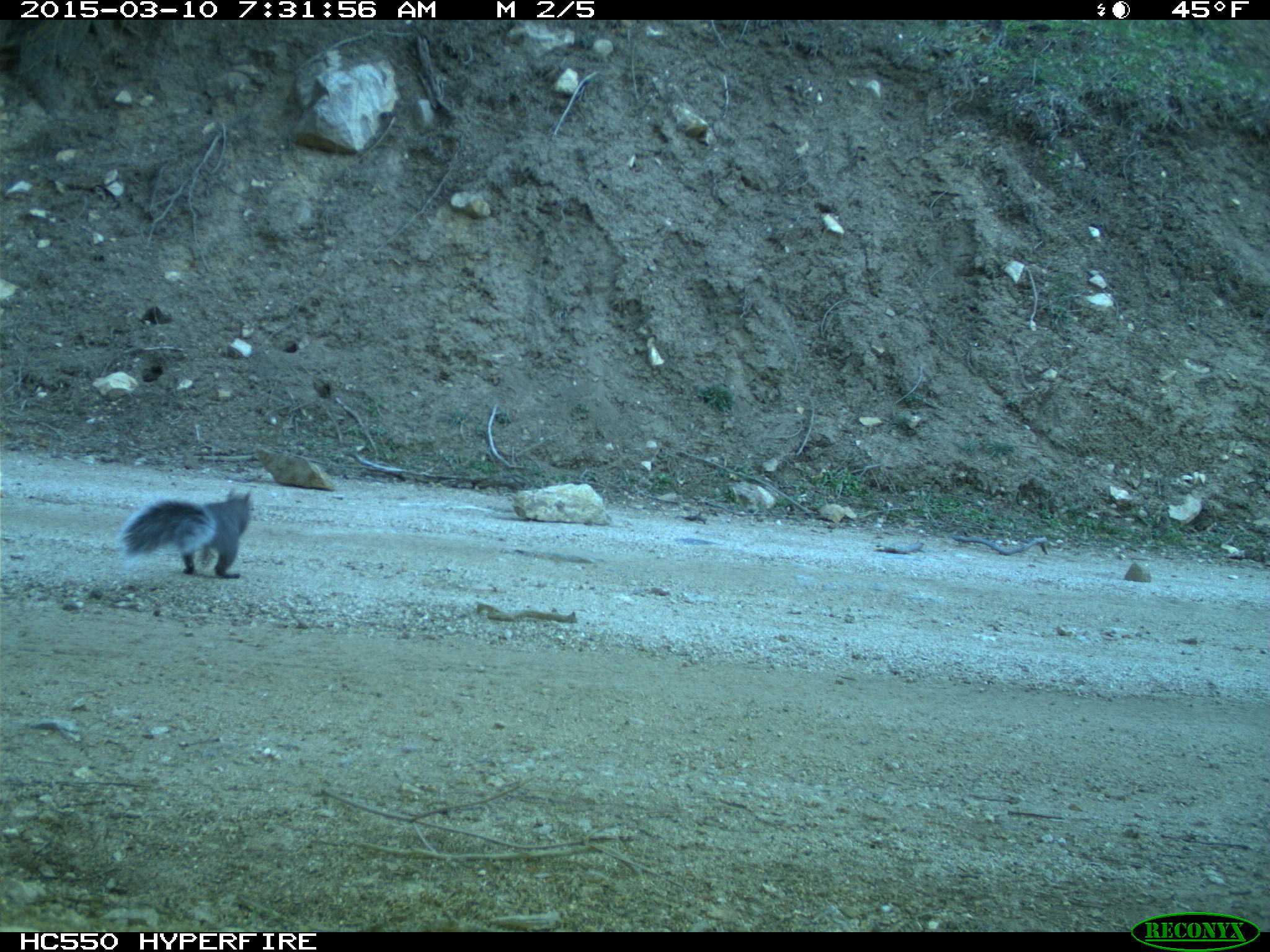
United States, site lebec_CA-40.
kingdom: Animalia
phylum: Chordata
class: Mammalia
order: Rodentia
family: Sciuridae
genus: Sciurus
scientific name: Sciurus carolinensis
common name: eastern gray squirrel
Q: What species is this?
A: Sciurus carolinensis (eastern gray squirrel).